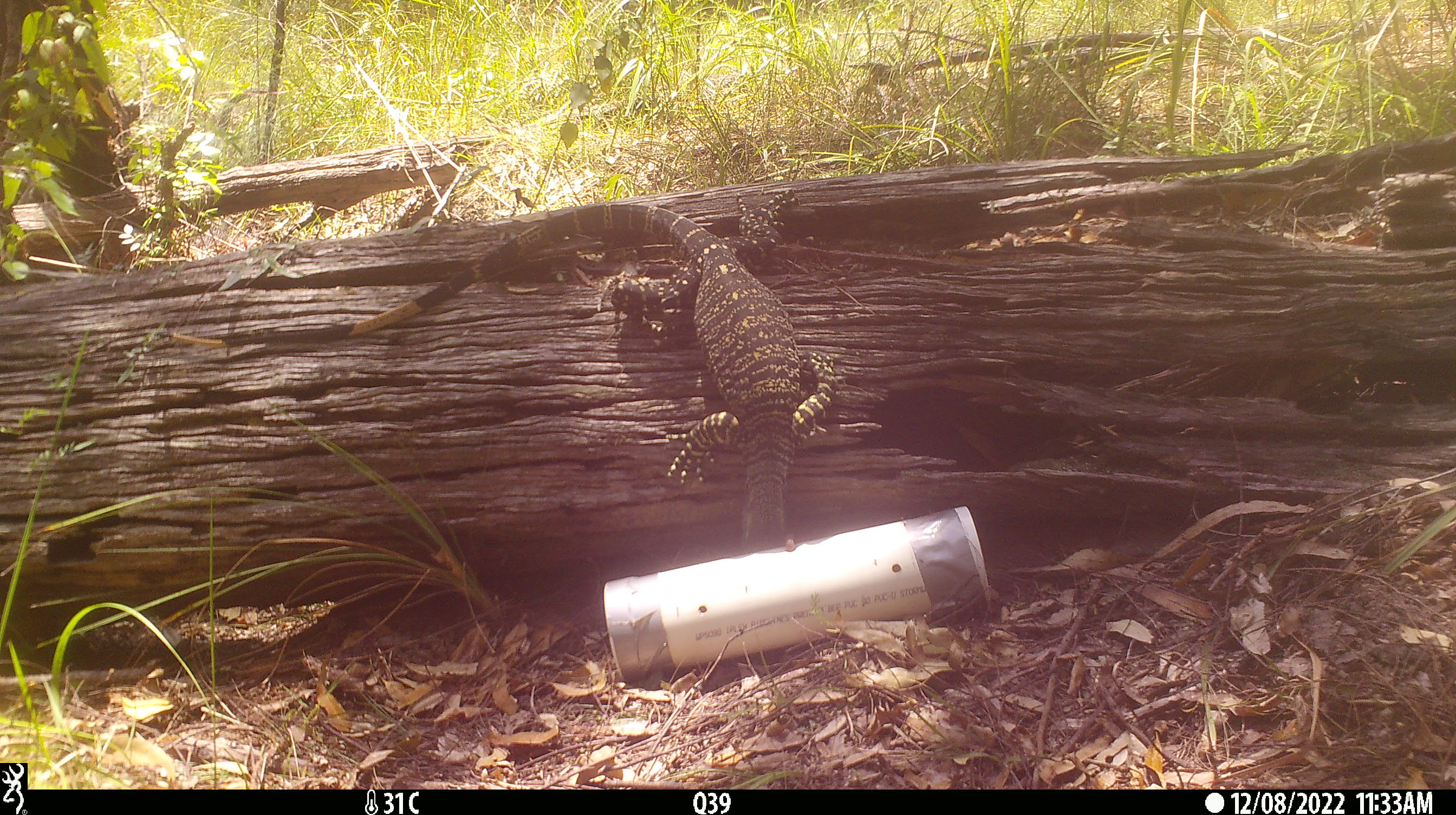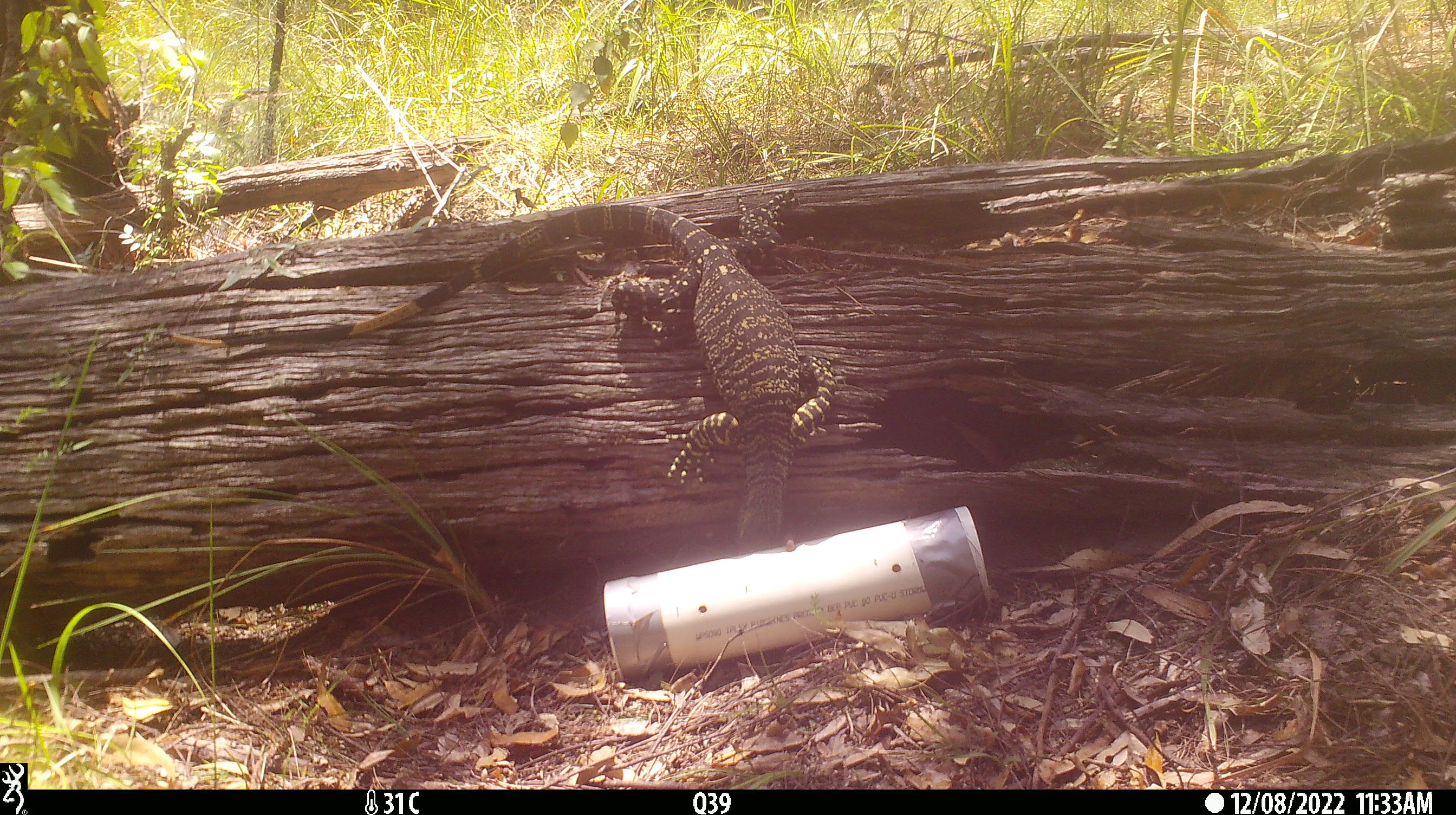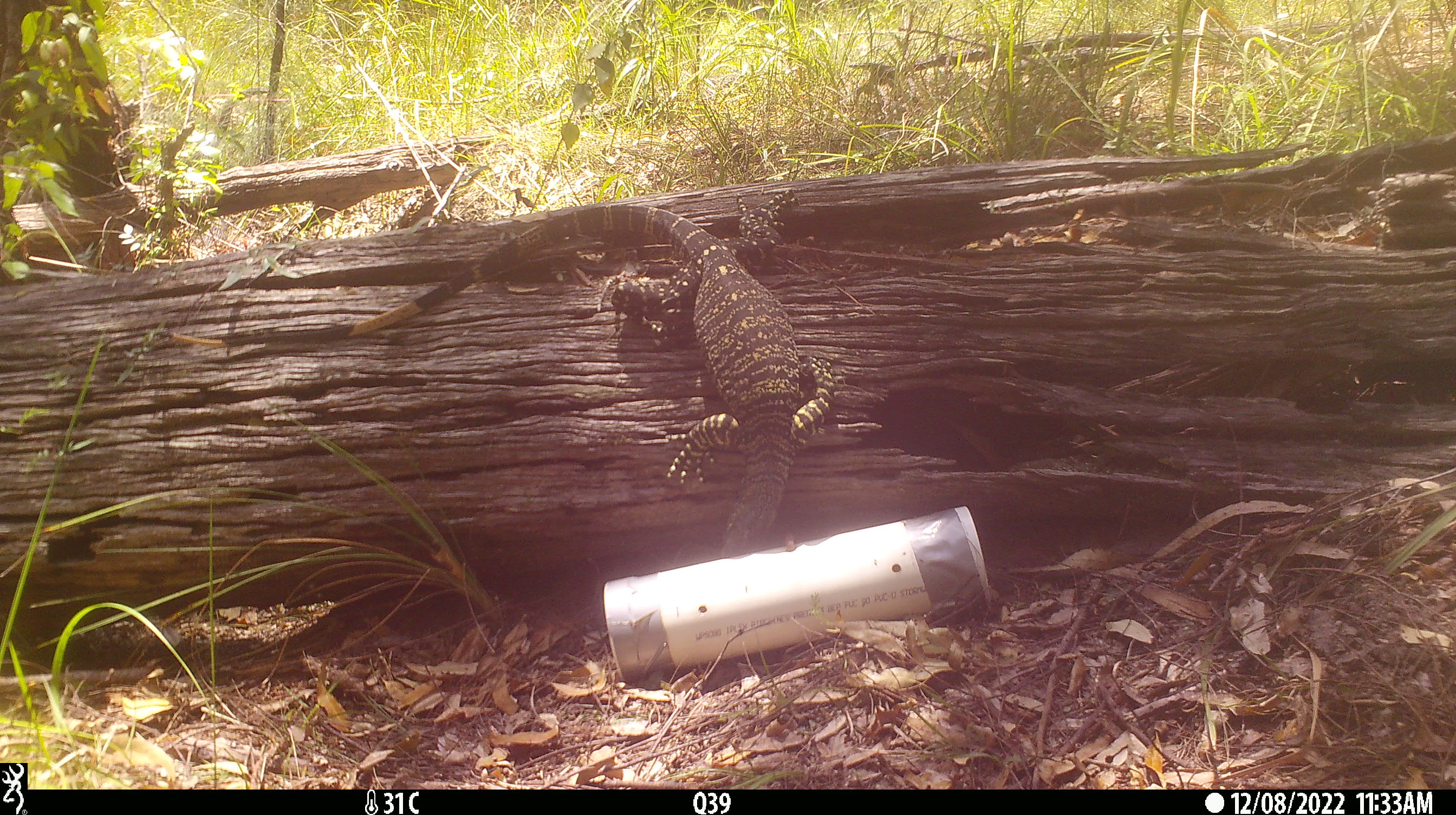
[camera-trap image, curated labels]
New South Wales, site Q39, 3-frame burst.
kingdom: Animalia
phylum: Chordata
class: Reptilia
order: Squamata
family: Varanidae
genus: Varanus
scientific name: Varanus varius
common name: lace monitor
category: goanna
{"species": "goanna (lace monitor) (Varanus varius)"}